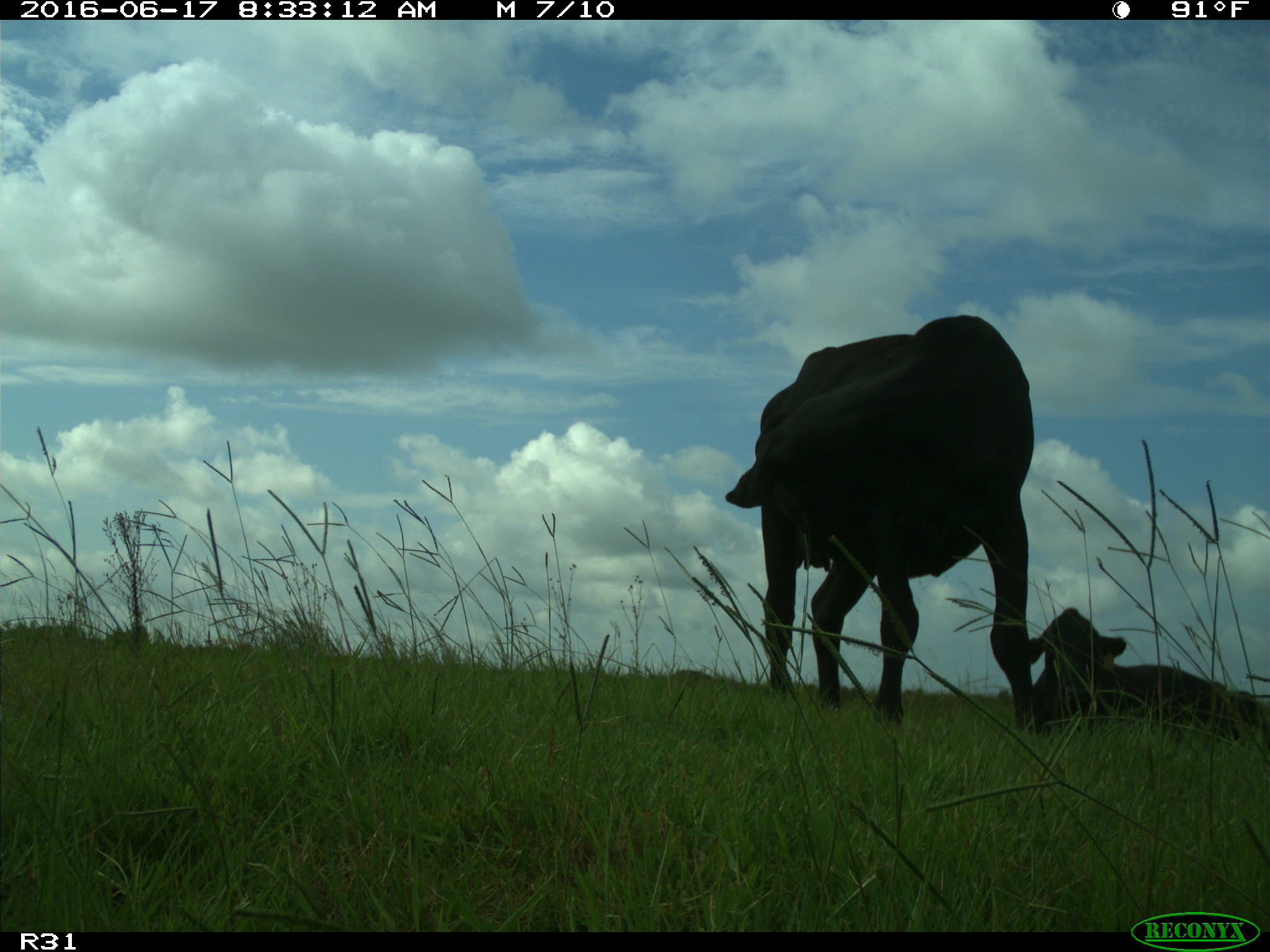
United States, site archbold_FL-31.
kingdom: Animalia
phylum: Chordata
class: Mammalia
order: Artiodactyla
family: Bovidae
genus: Bos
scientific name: Bos taurus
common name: domestic cow